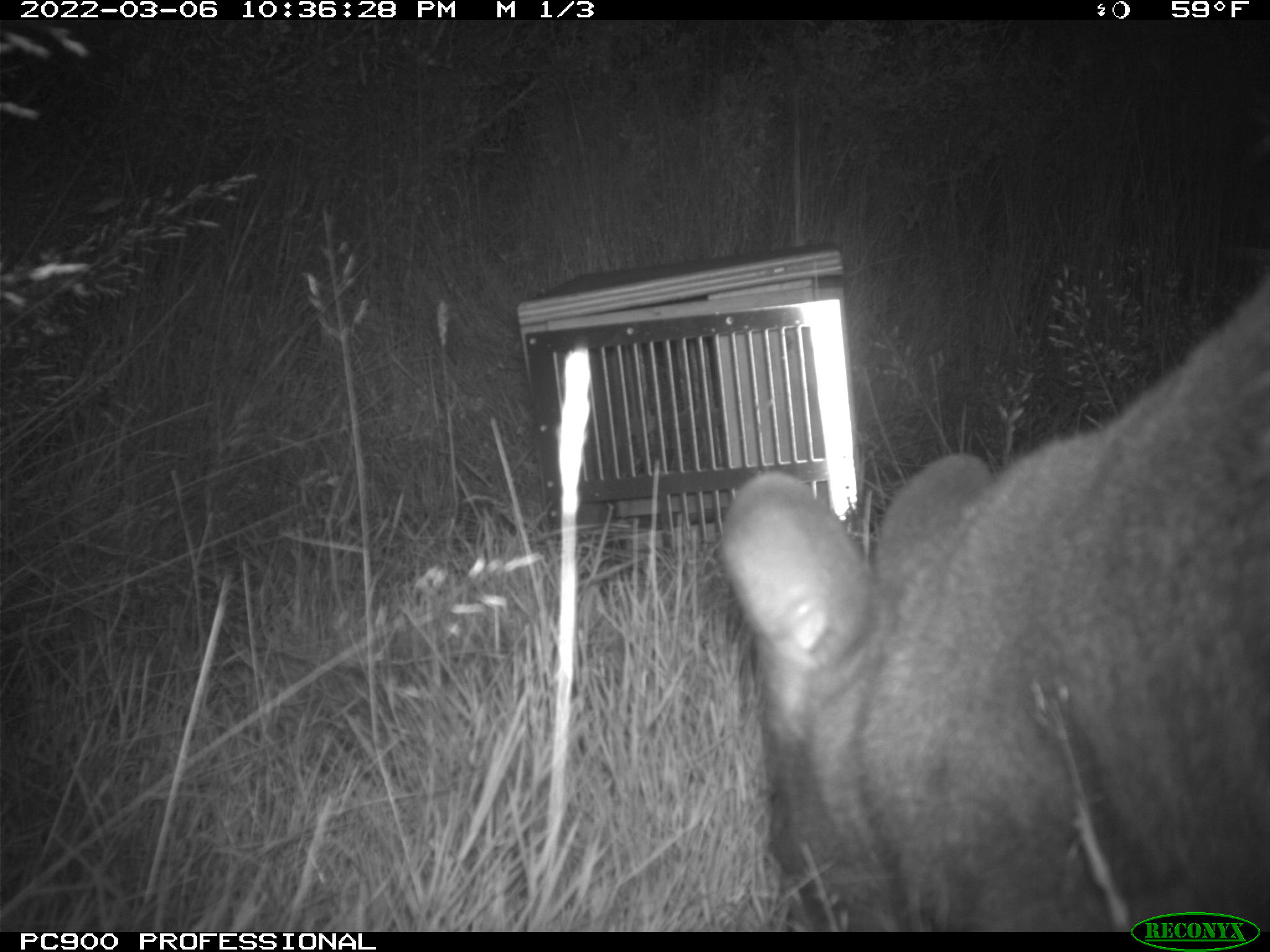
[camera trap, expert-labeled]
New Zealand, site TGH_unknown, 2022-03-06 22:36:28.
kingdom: Animalia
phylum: Chordata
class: Mammalia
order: Diprotodontia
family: Macropodidae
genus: Notamacropus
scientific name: Notamacropus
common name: wallaby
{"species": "wallaby (Notamacropus)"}